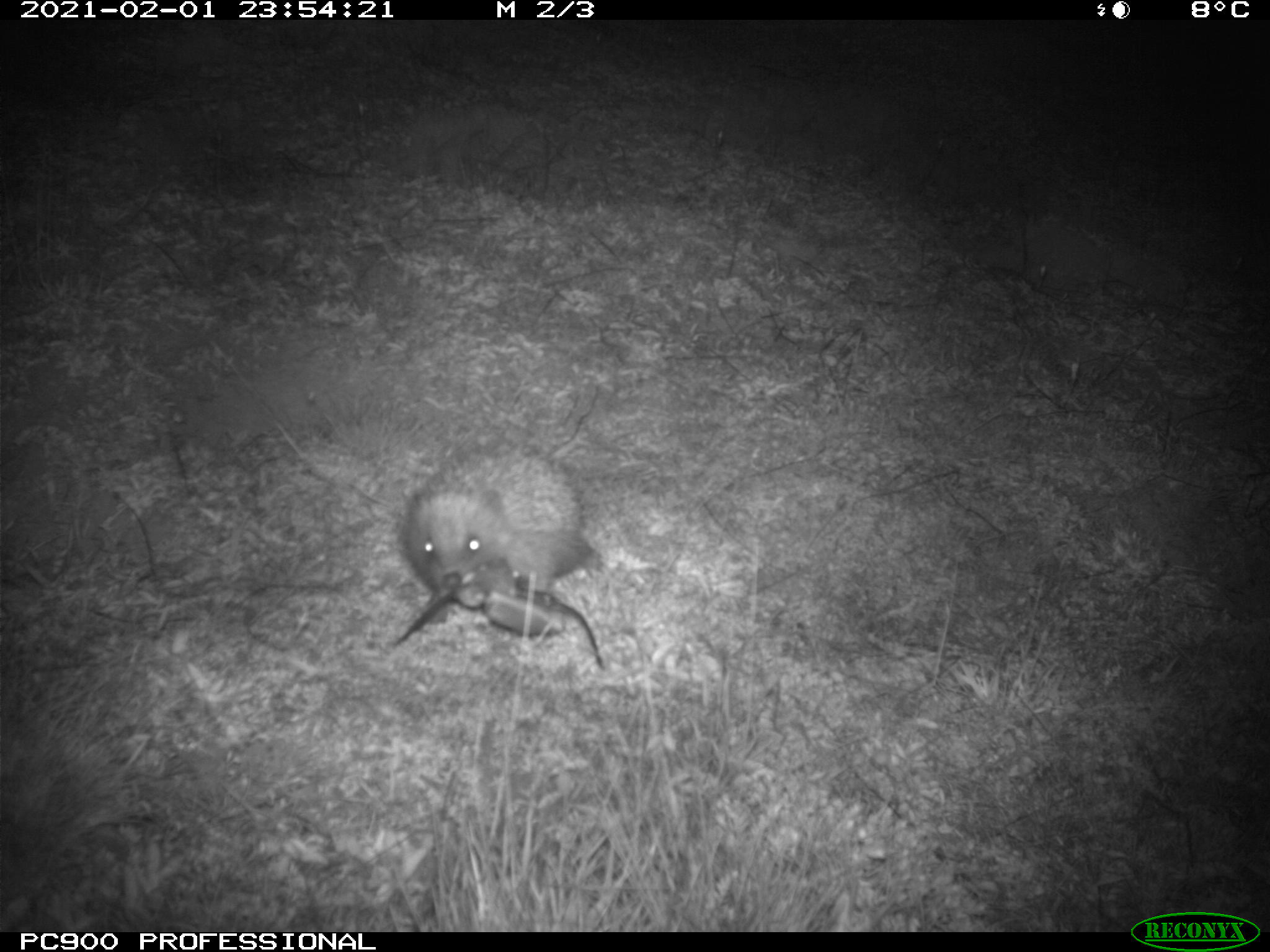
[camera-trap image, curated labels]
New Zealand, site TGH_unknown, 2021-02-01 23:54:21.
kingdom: Animalia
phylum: Chordata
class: Mammalia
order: Eulipotyphla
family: Erinaceidae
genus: Erinaceus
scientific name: Erinaceus europaeus europaeus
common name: european hedgehog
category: hedgehog